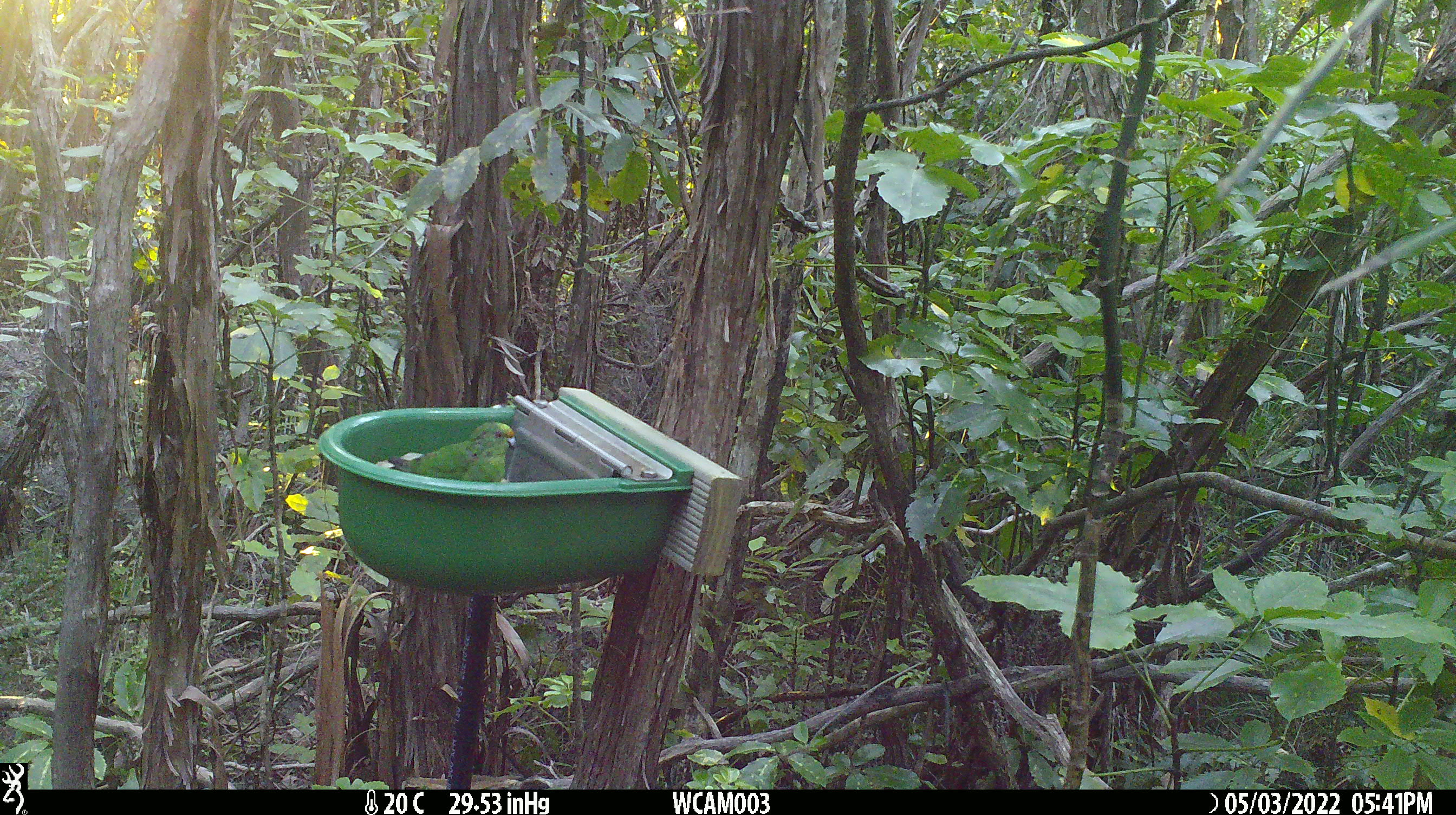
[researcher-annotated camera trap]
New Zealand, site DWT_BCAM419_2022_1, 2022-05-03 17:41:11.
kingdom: Animalia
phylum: Chordata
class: Aves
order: Psittaciformes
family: Psittaculidae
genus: Cyanoramphus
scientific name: Cyanoramphus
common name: parakeet